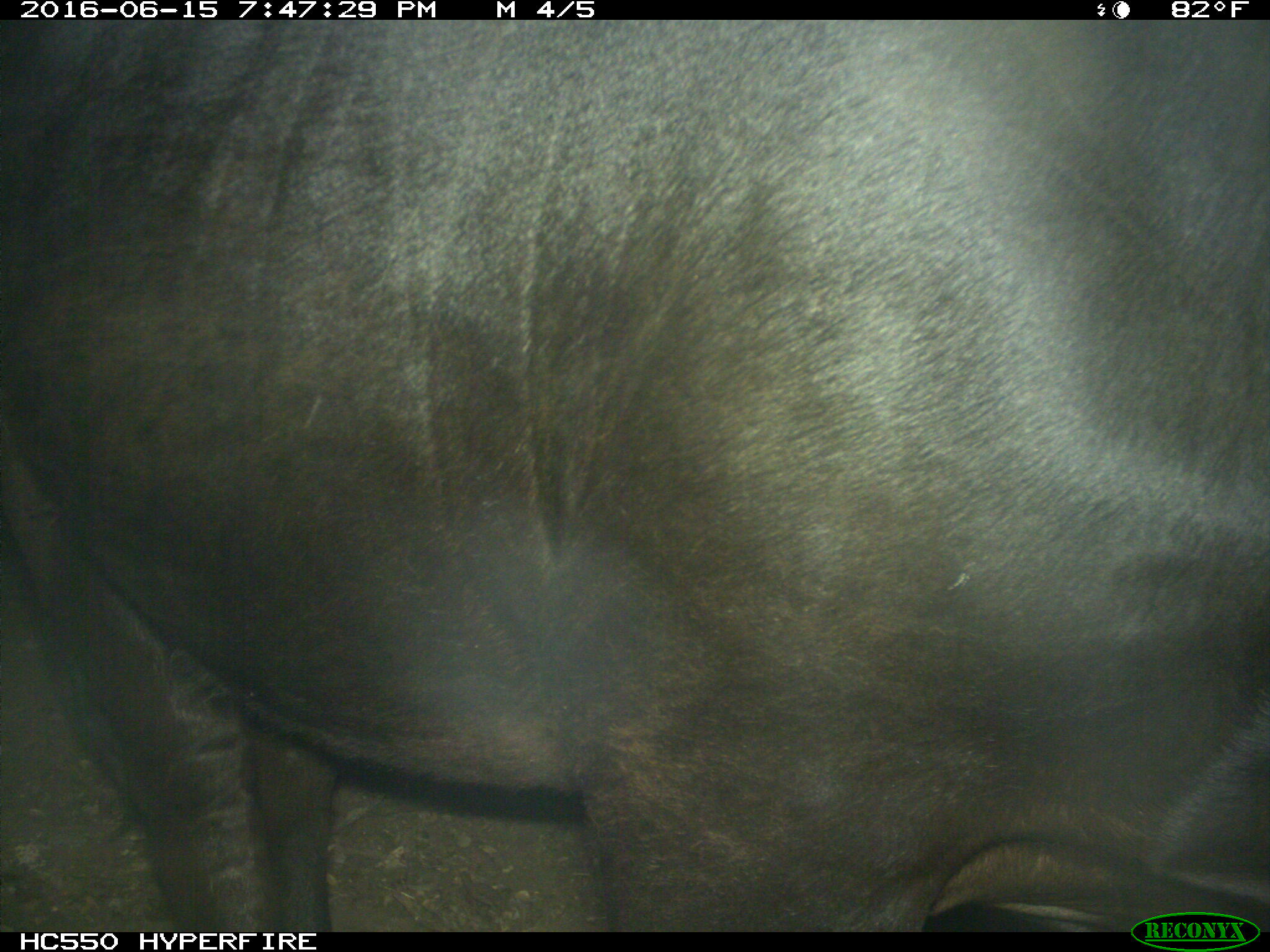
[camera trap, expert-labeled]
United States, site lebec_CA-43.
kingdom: Animalia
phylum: Chordata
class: Mammalia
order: Artiodactyla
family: Bovidae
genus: Bos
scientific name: Bos taurus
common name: domestic cow